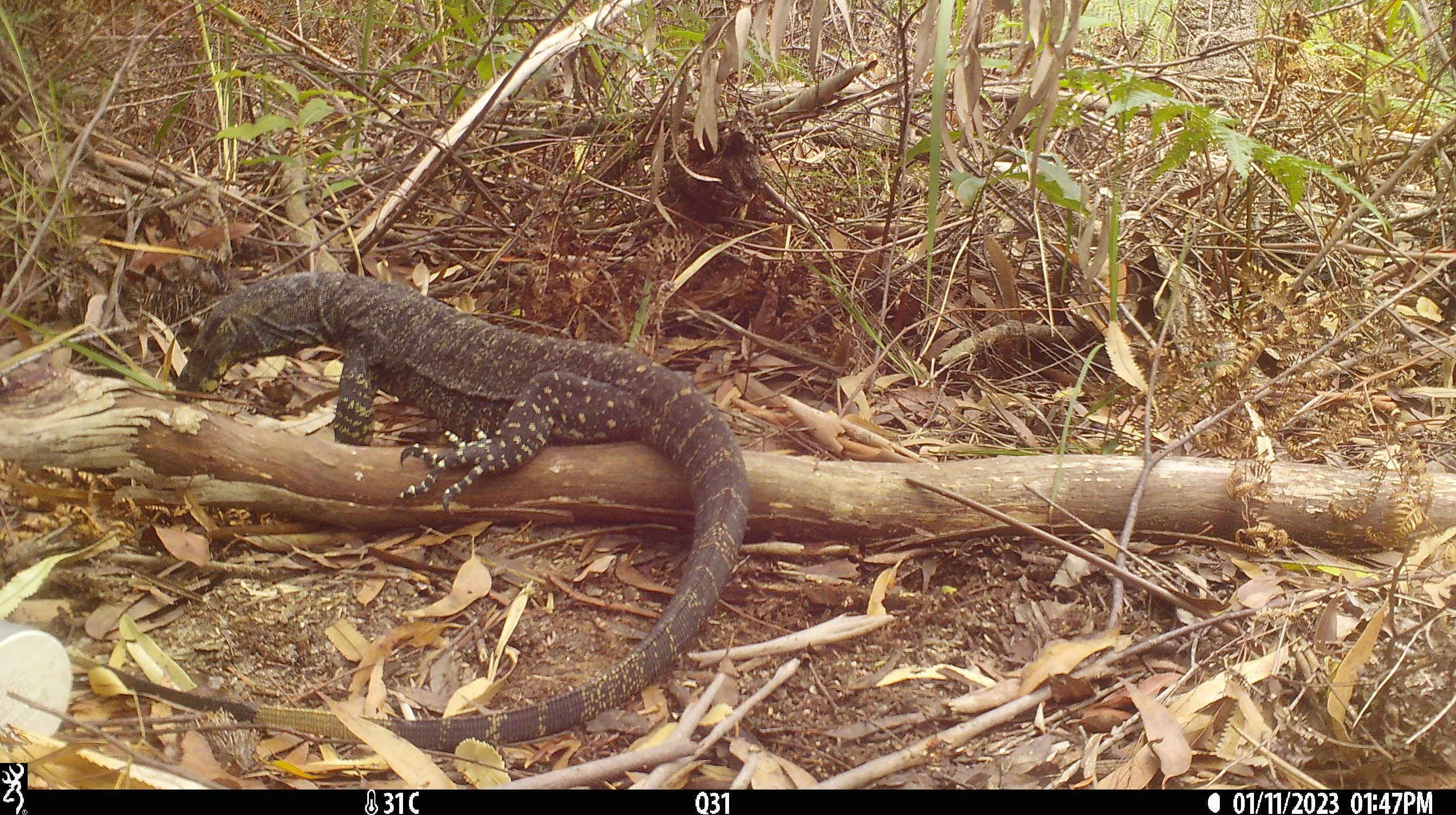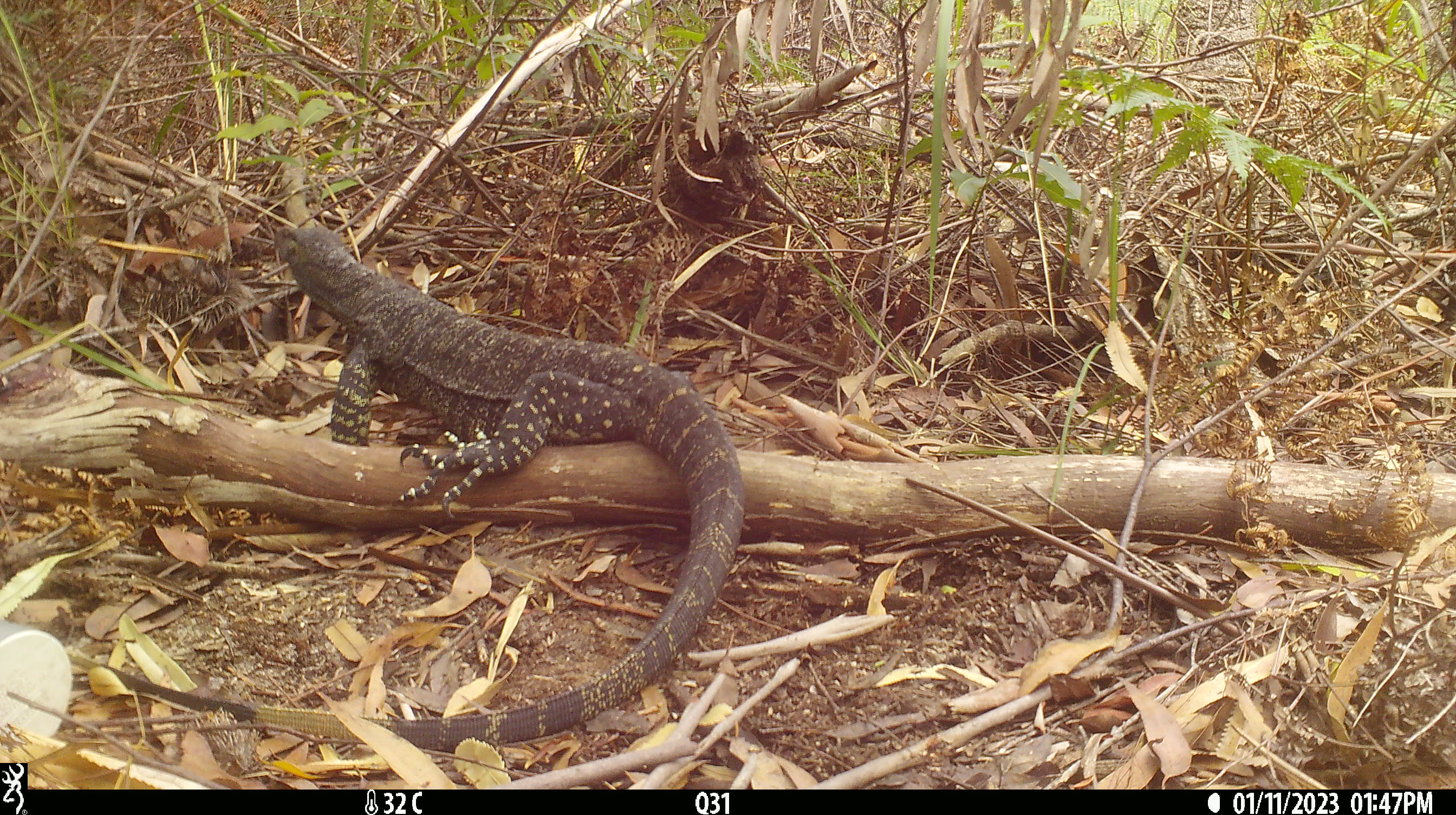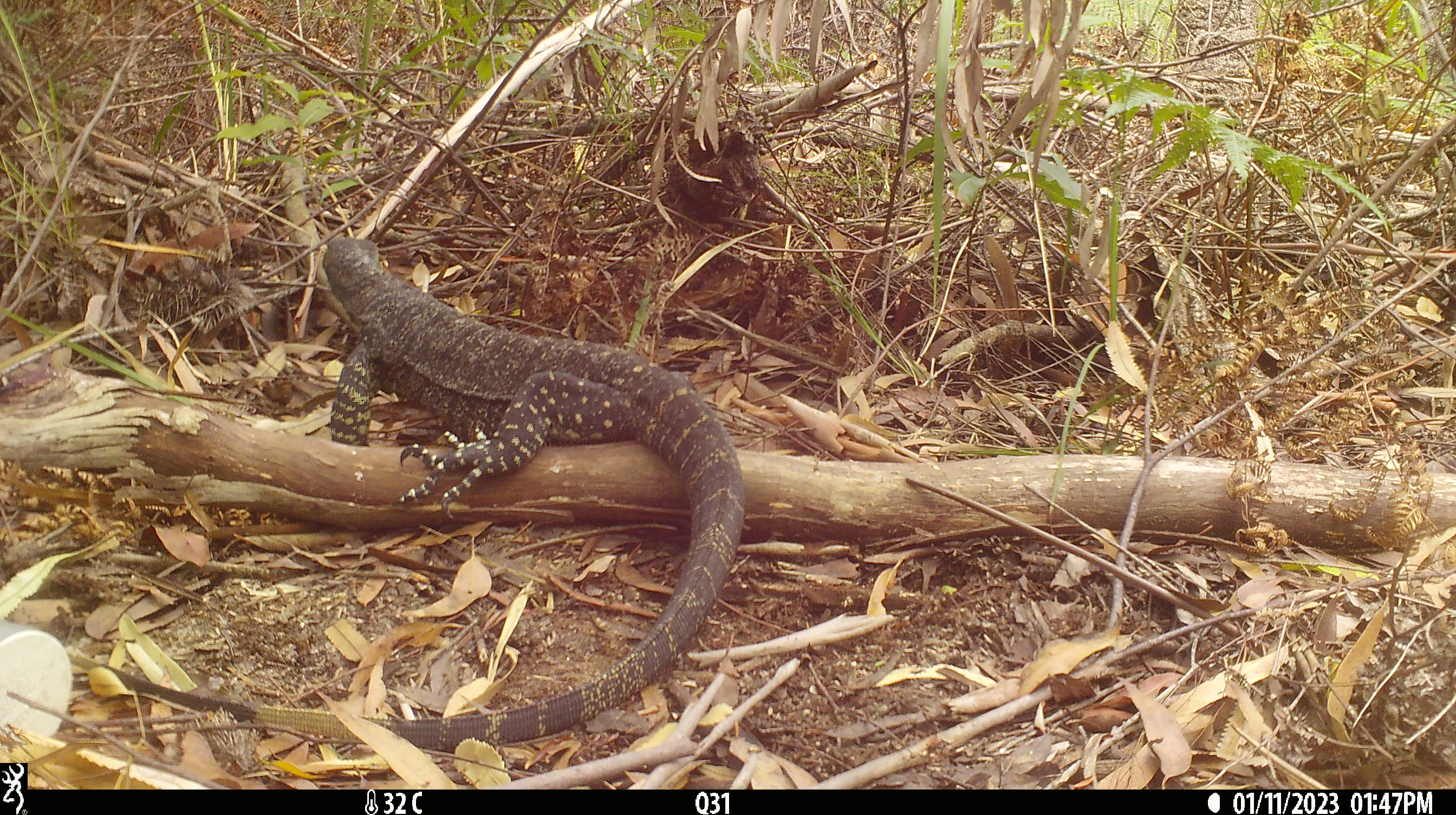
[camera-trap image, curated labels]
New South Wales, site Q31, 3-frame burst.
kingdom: Animalia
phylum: Chordata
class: Reptilia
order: Squamata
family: Varanidae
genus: Varanus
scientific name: Varanus varius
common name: lace monitor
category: goanna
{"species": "goanna (lace monitor) (Varanus varius)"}